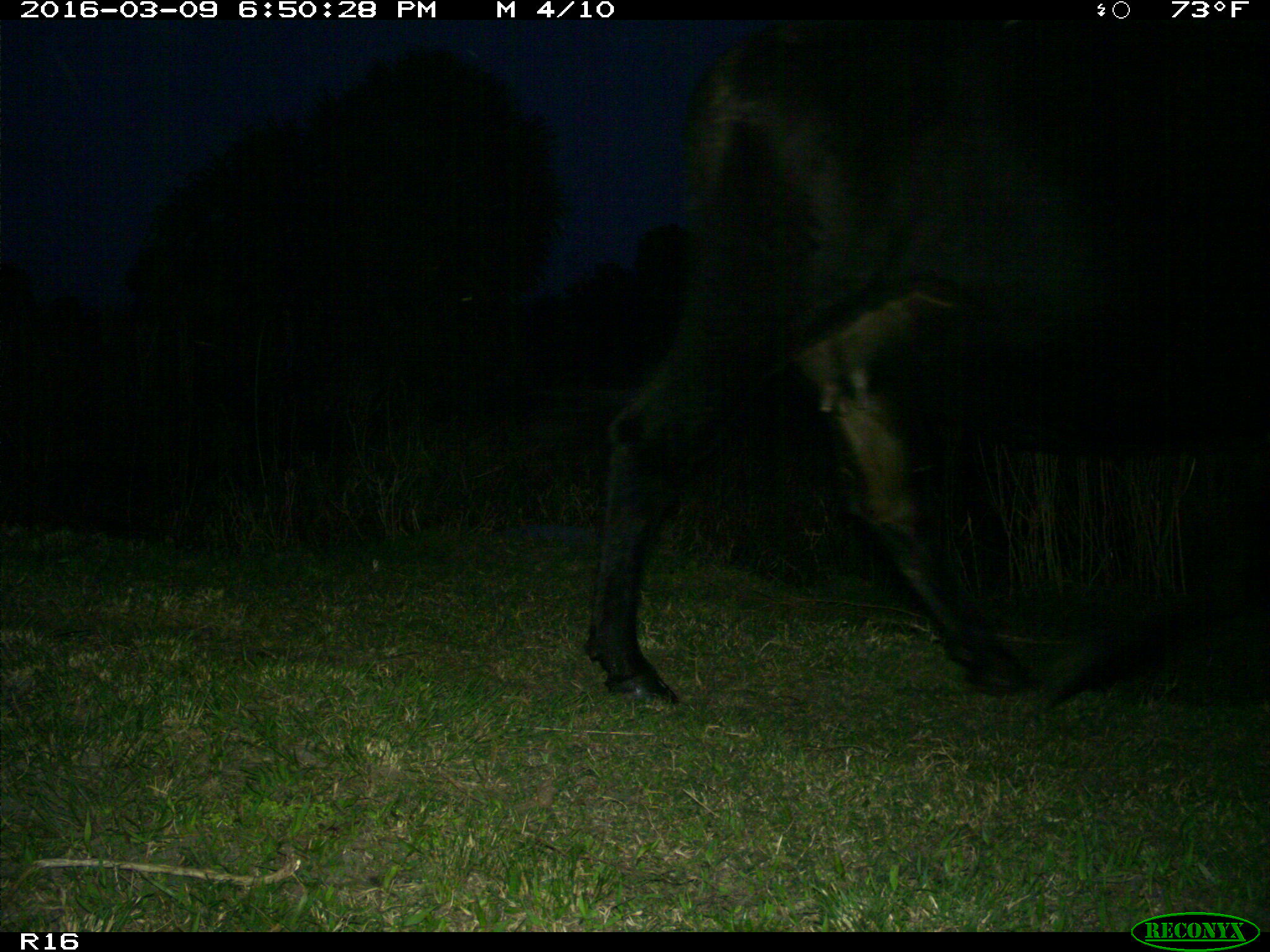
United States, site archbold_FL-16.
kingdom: Animalia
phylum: Chordata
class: Mammalia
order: Artiodactyla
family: Bovidae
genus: Bos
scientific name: Bos taurus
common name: domestic cow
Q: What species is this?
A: Bos taurus (domestic cow).